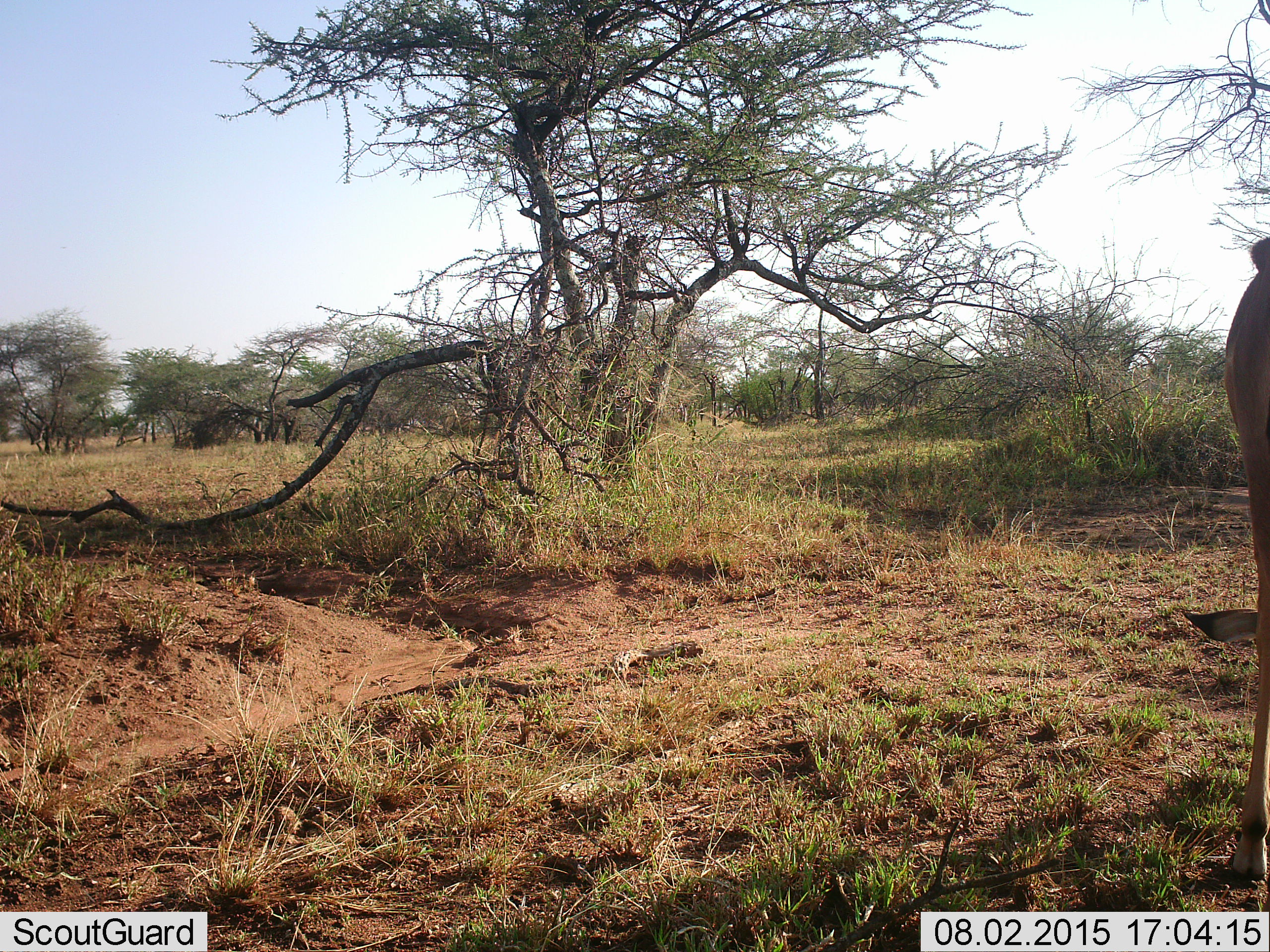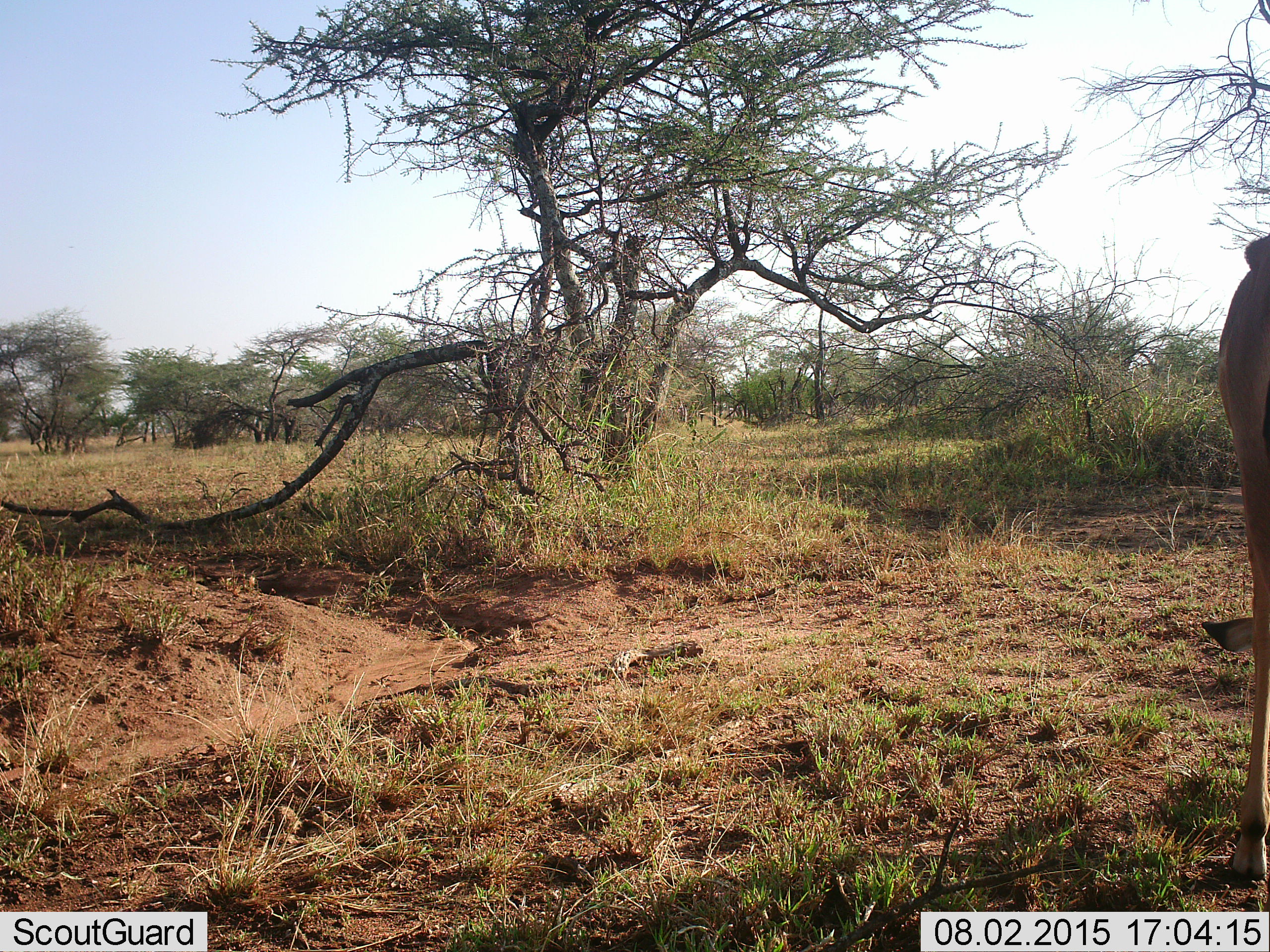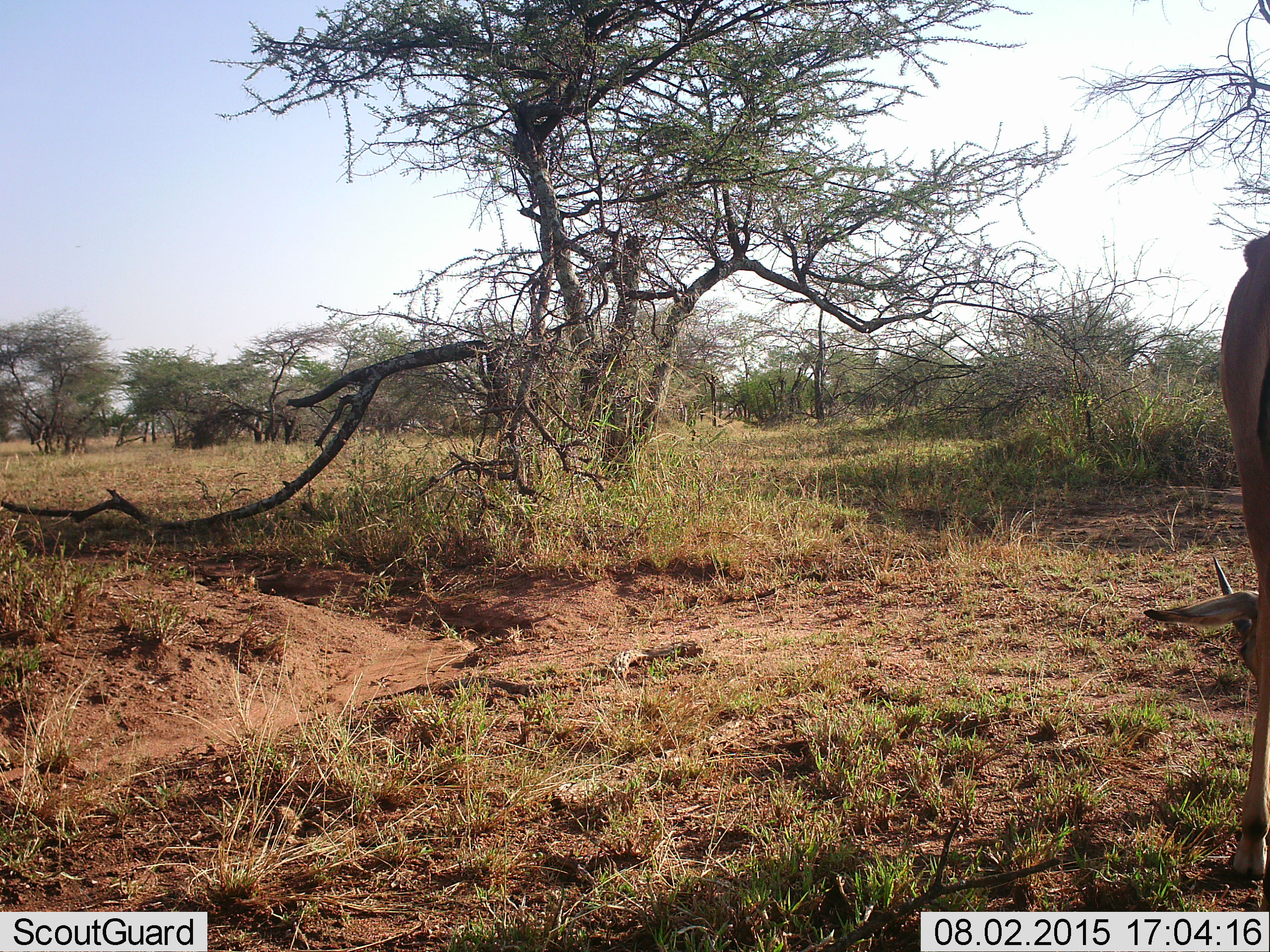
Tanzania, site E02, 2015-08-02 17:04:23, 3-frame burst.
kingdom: Animalia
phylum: Chordata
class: Mammalia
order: Artiodactyla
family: Bovidae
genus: Aepyceros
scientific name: Aepyceros melampus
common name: impala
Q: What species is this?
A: Impala (Aepyceros melampus).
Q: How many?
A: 1.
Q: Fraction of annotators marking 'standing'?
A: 33%.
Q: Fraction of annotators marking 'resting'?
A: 0%.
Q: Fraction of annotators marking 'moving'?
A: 0%.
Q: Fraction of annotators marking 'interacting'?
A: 0%.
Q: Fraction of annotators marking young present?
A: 17%.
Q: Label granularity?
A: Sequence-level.